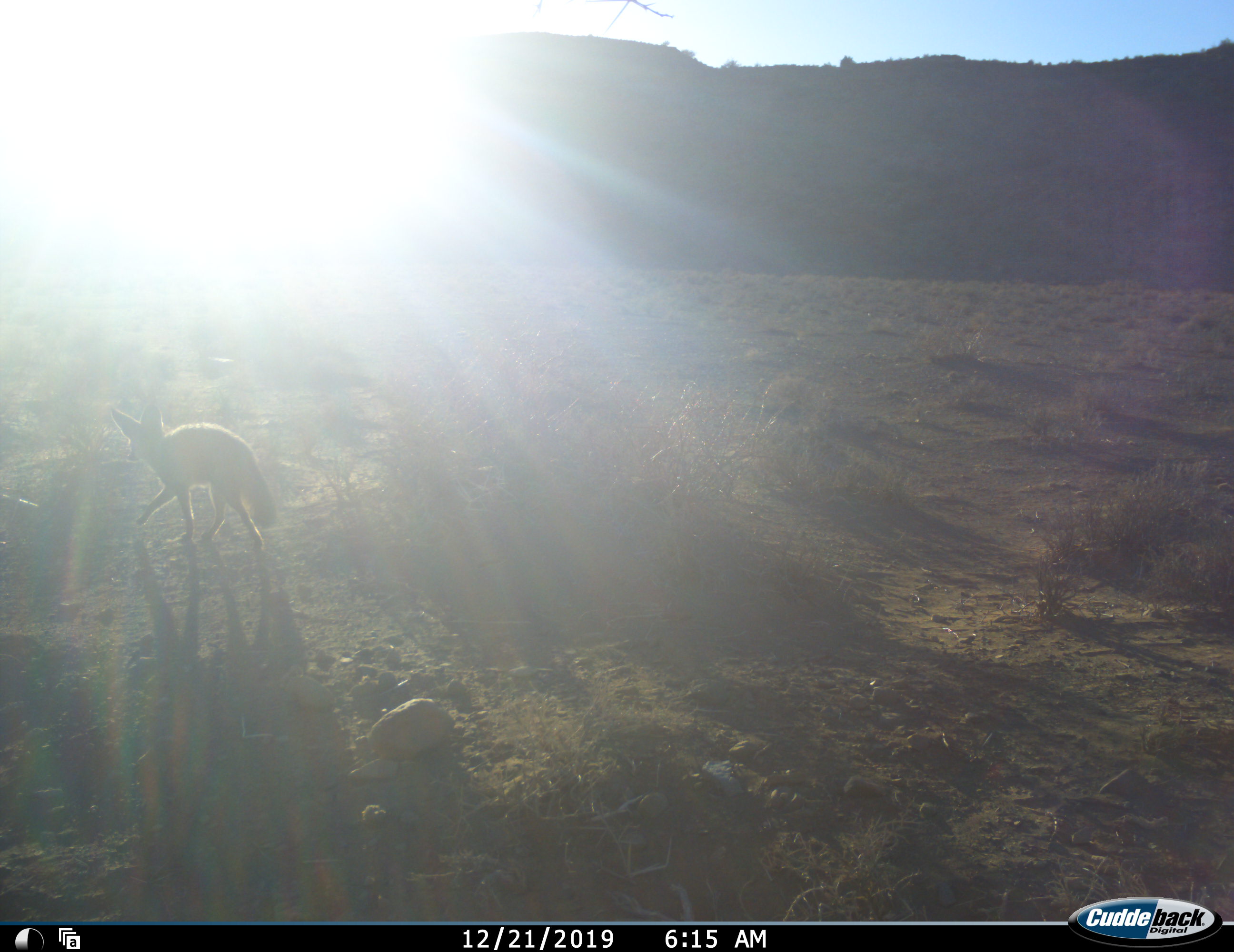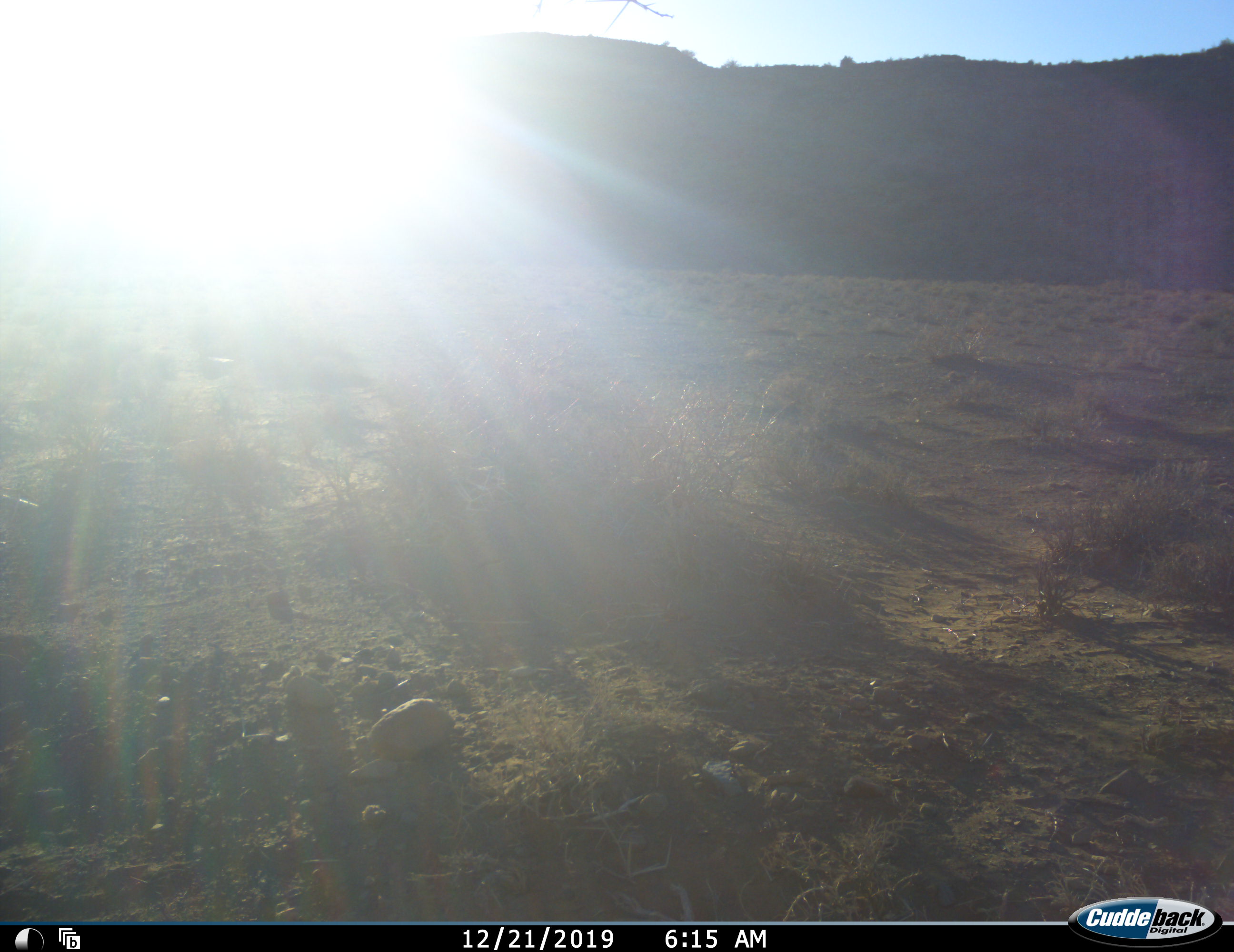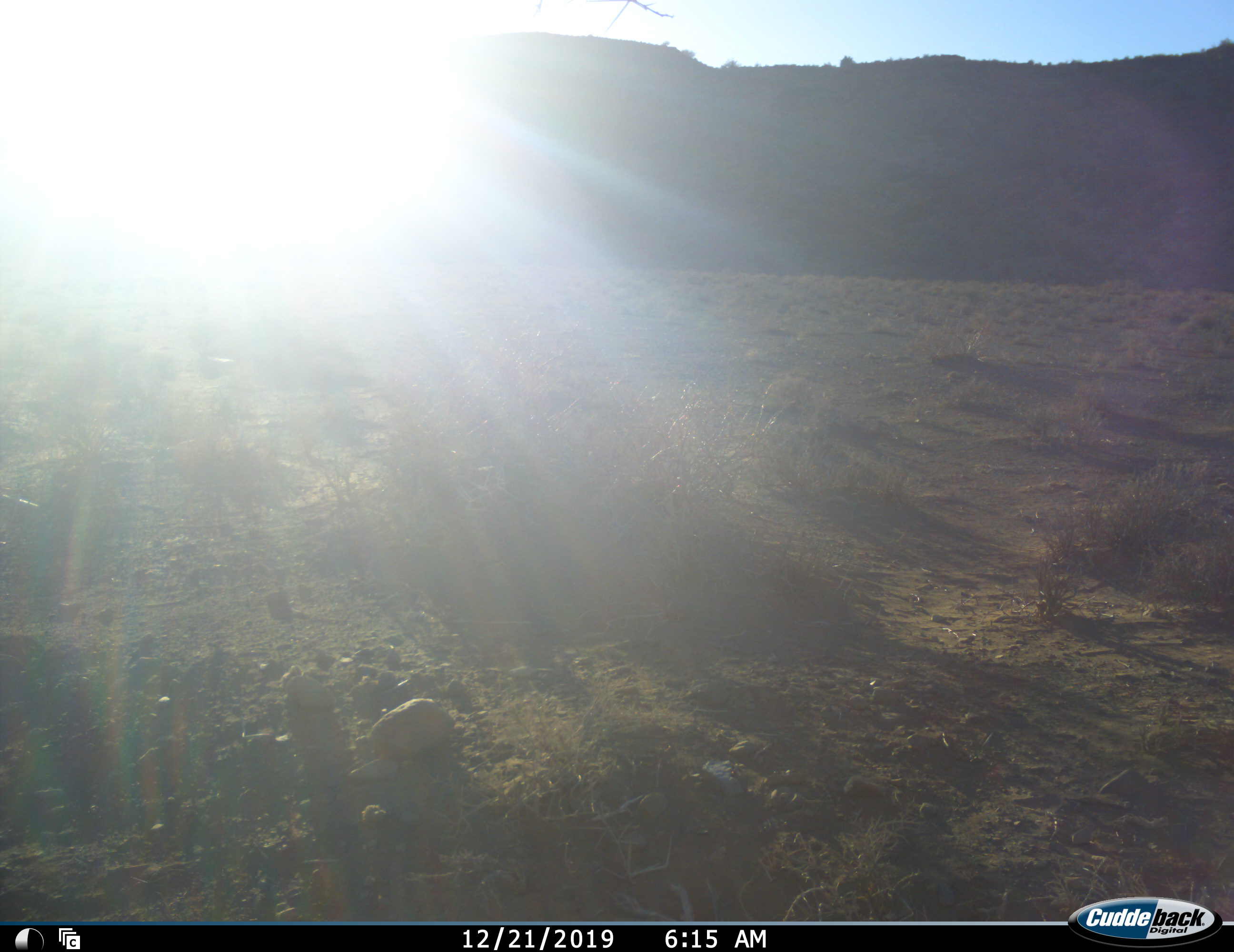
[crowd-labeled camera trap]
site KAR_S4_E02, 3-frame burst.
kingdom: Animalia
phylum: Chordata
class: Mammalia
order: Carnivora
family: Canidae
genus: Otocyon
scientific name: Otocyon megalotis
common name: bat-eared fox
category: foxbateared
Foxbateared (bat-eared fox) (Otocyon megalotis), count 1. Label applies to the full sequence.